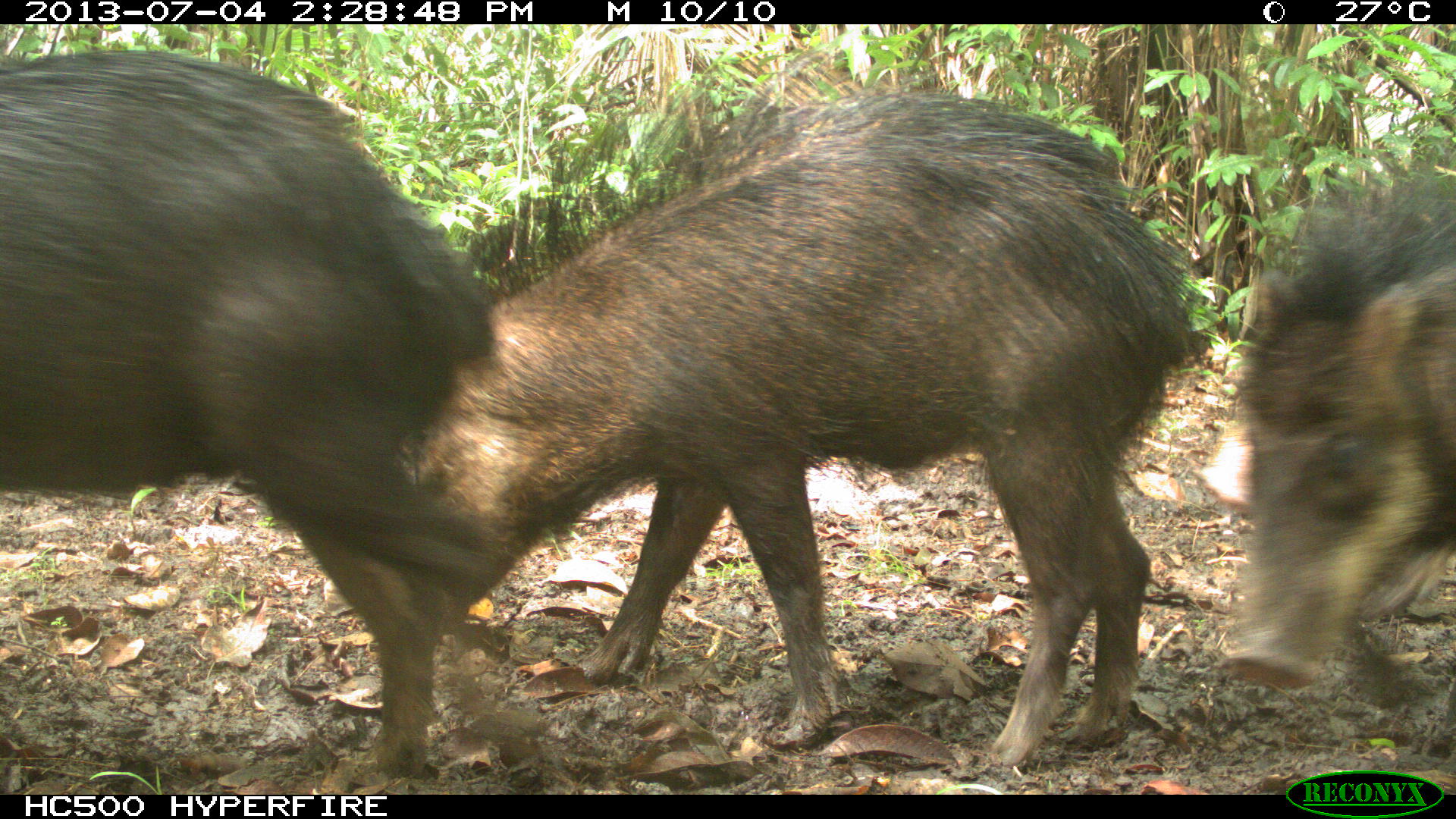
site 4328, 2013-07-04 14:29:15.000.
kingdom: Animalia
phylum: Chordata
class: Mammalia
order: Artiodactyla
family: Tayassuidae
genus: Tayassu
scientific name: Tayassu pecari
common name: white-lipped peccary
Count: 44.